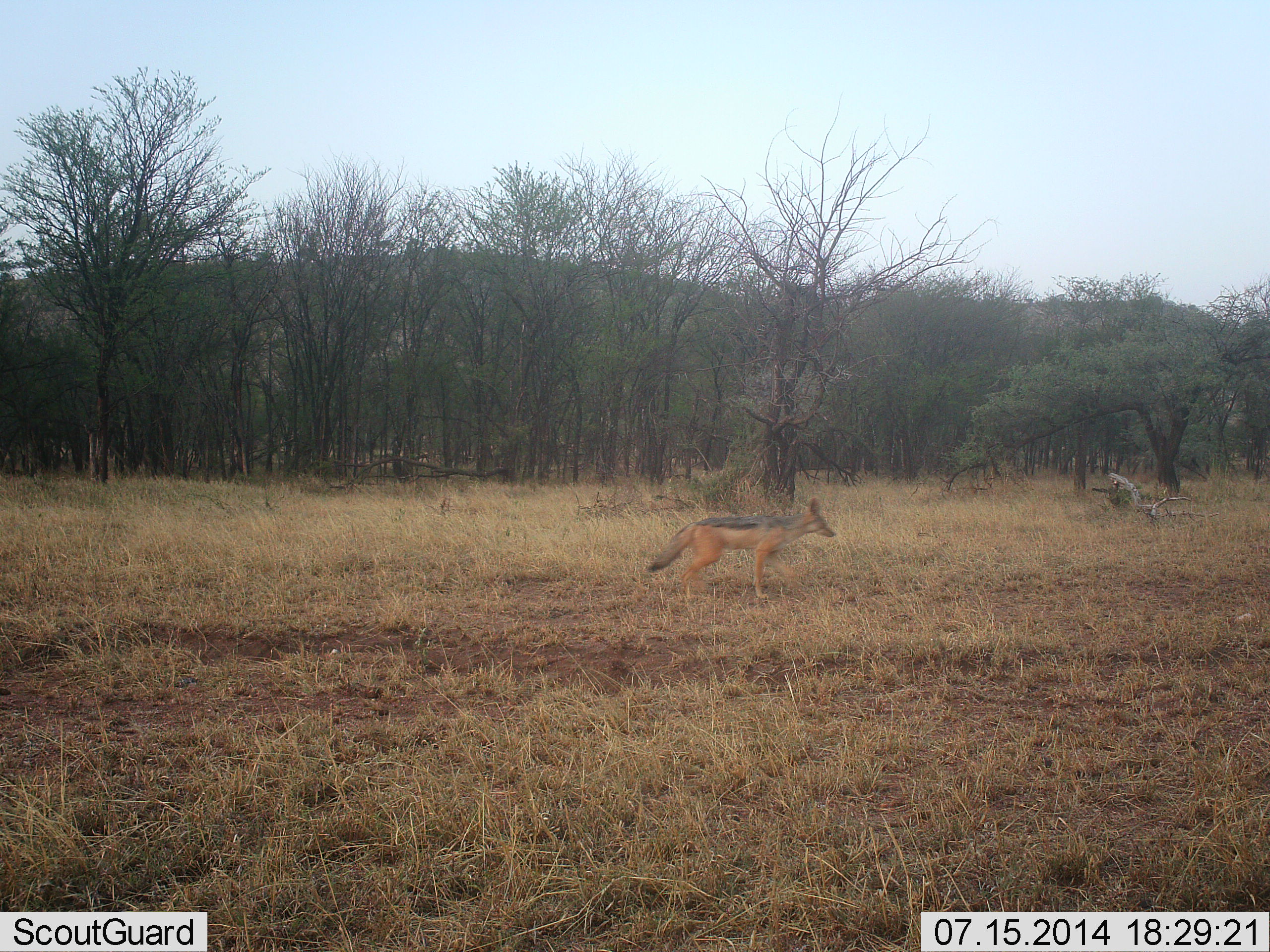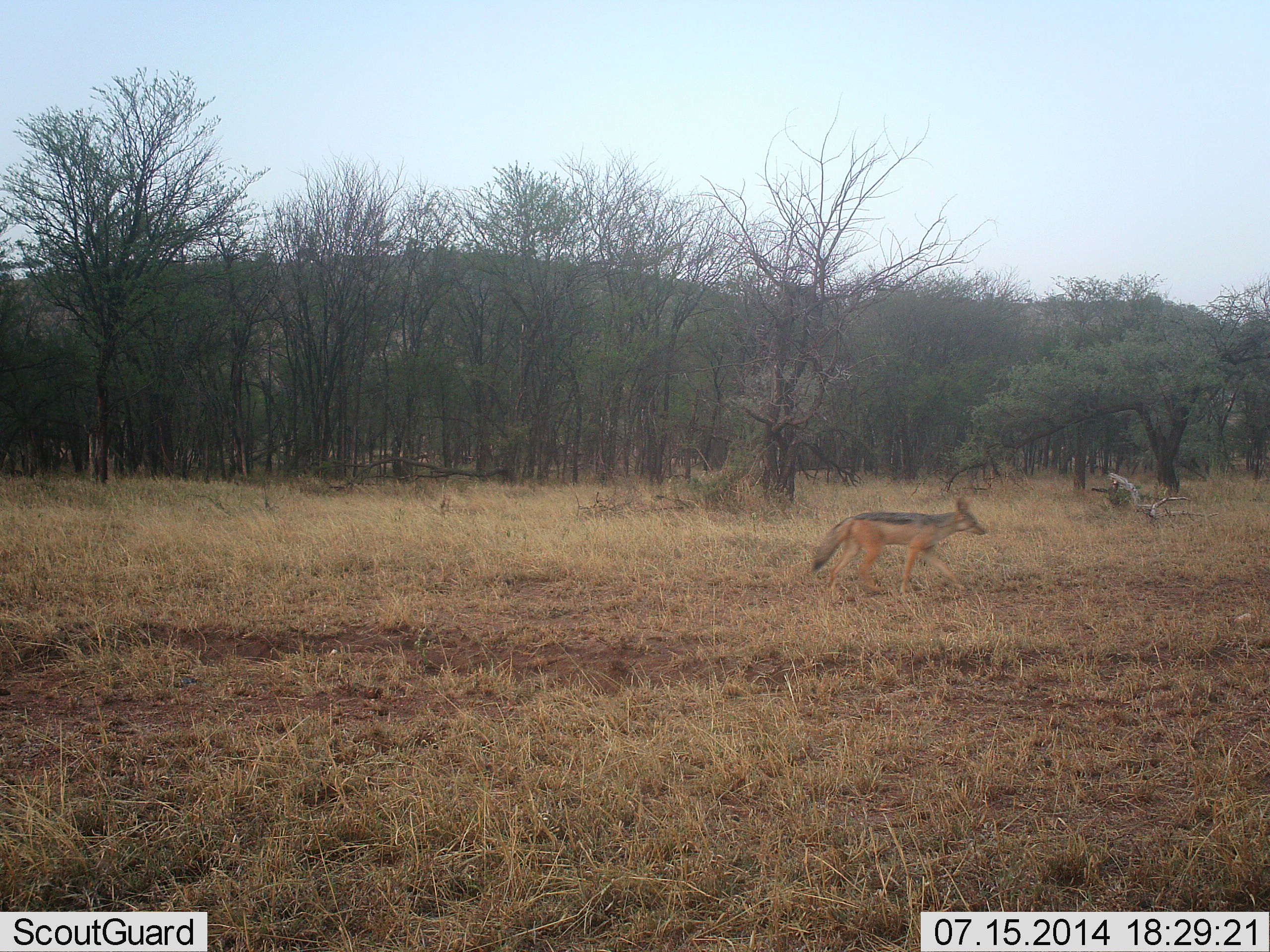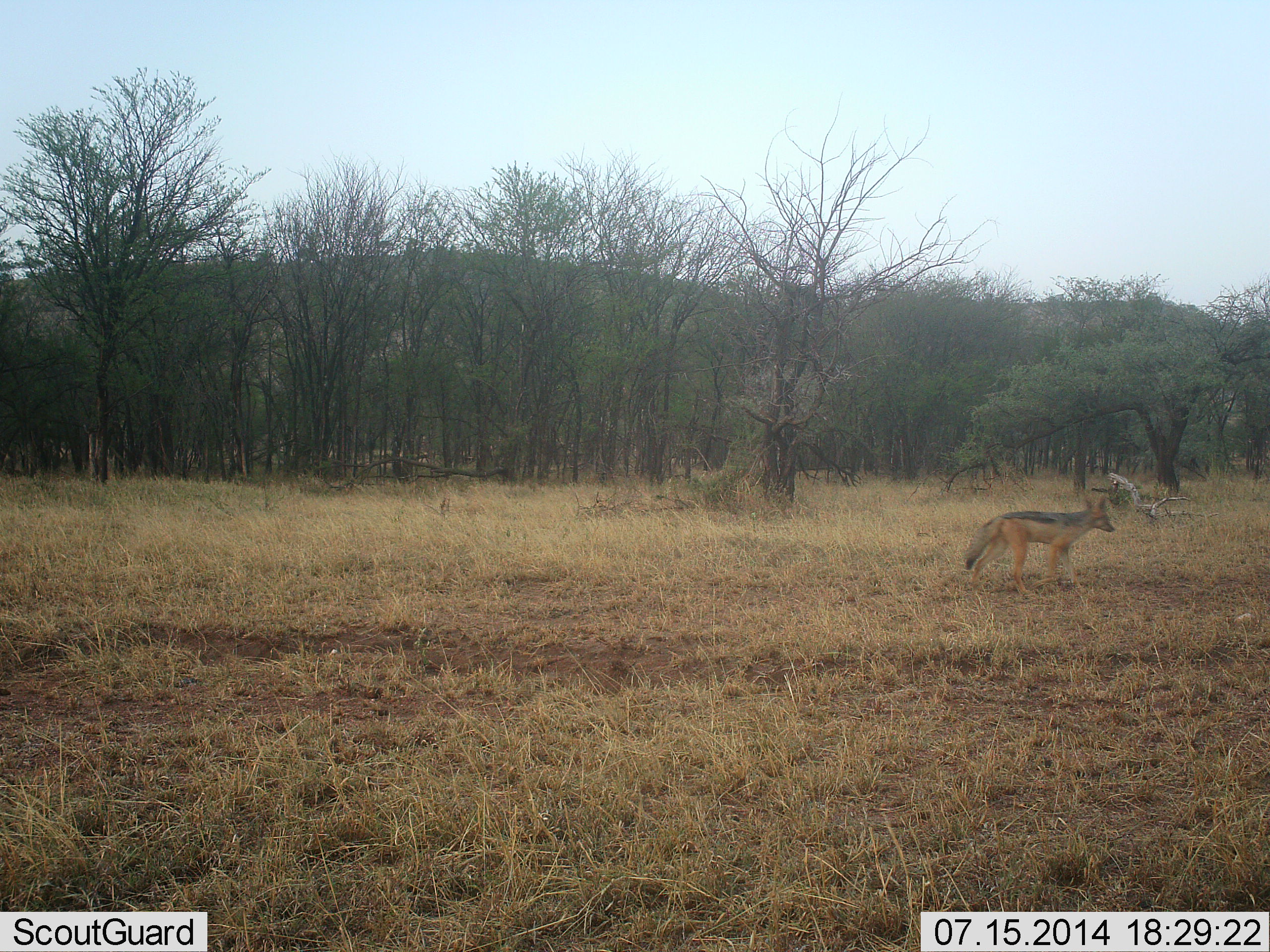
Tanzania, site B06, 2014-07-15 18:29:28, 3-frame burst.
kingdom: Animalia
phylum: Chordata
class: Mammalia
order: Carnivora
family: Canidae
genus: Lupulella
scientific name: Lupulella mesomelas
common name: black-backed jackal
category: jackal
Jackal (black-backed jackal) (Lupulella mesomelas), count 1. Behavior (volunteer vote fractions): standing 0%, resting 0%, moving 100%, interacting 0%. Young present (vote fraction): 0%. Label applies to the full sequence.